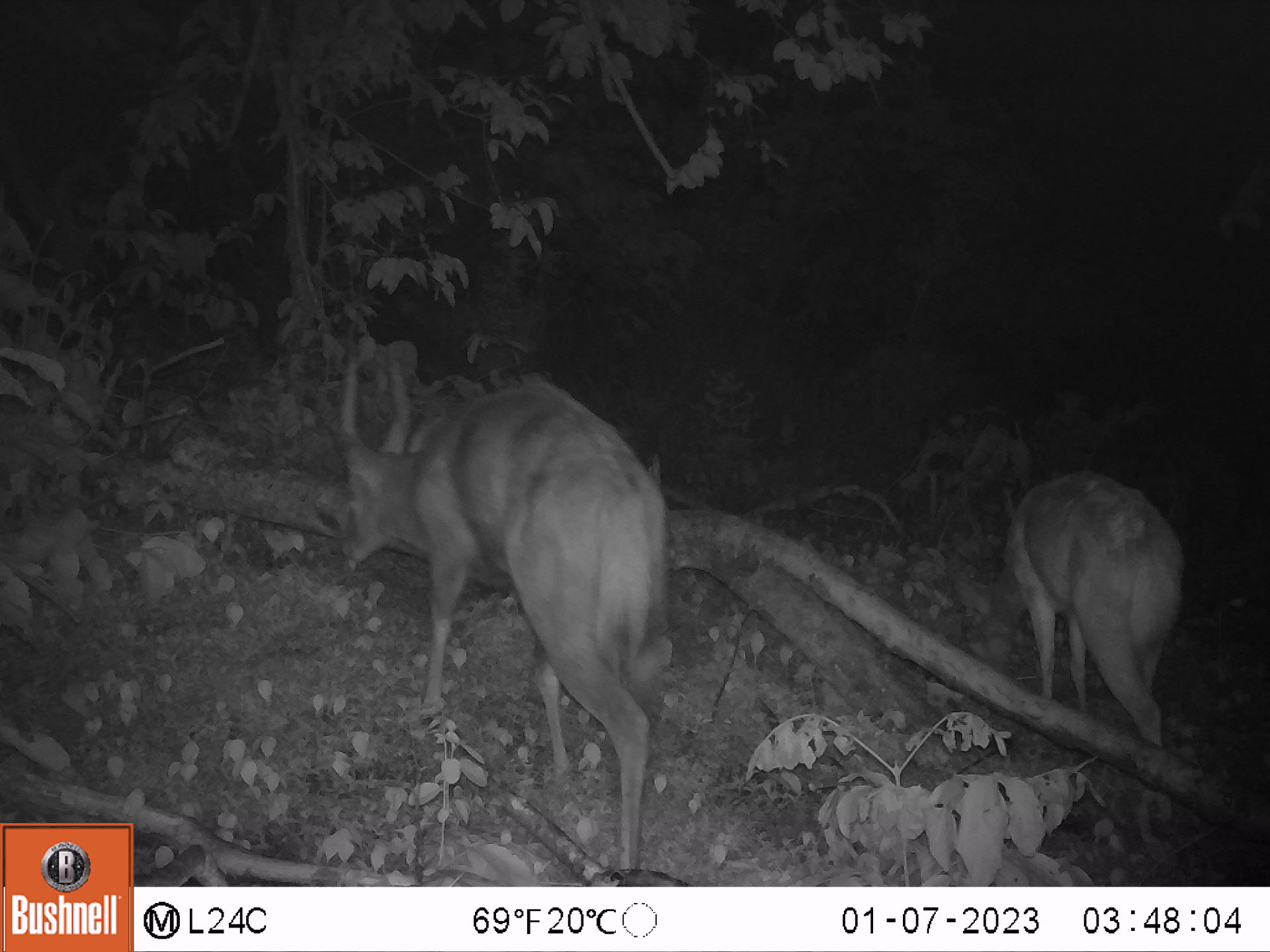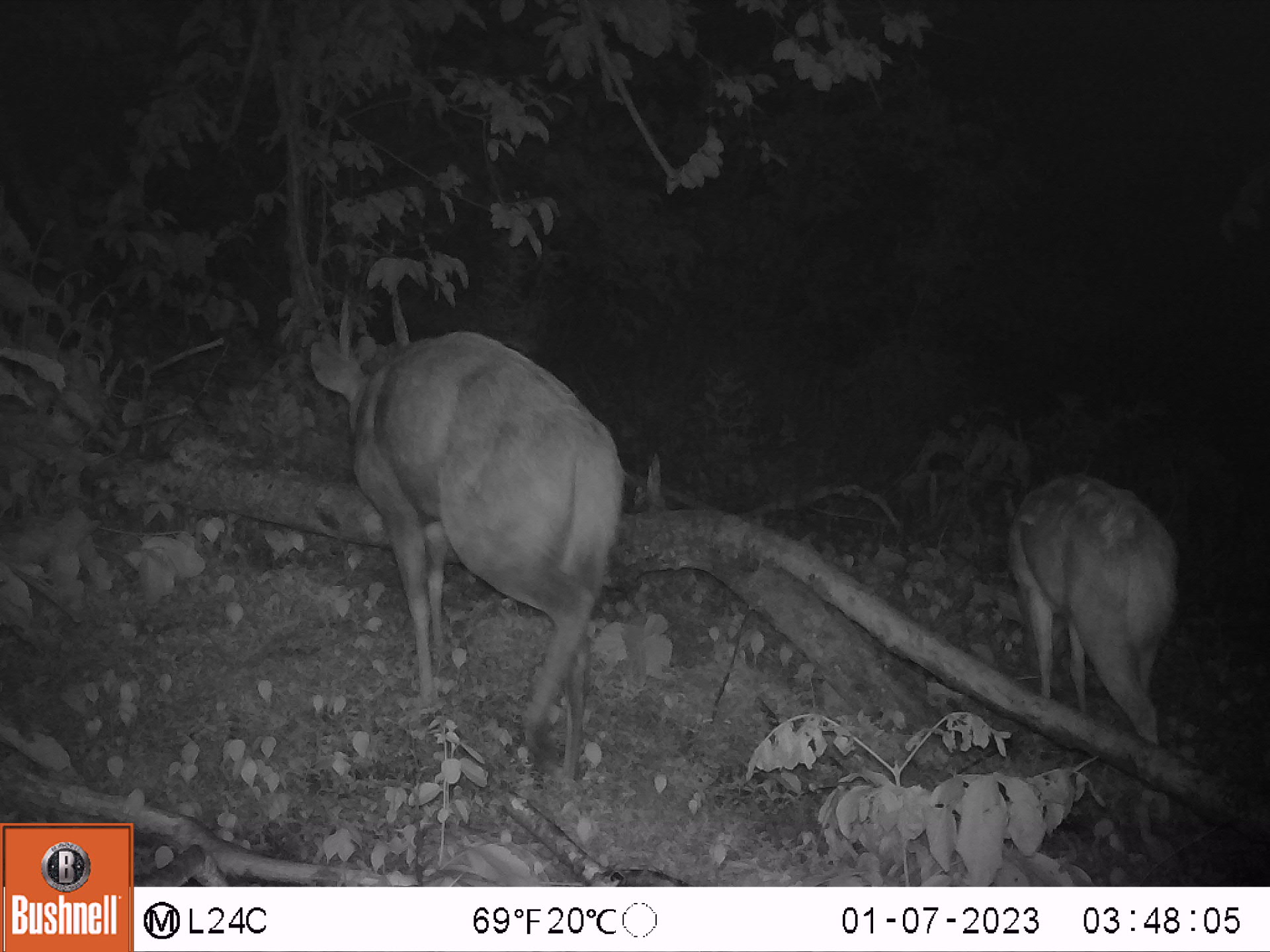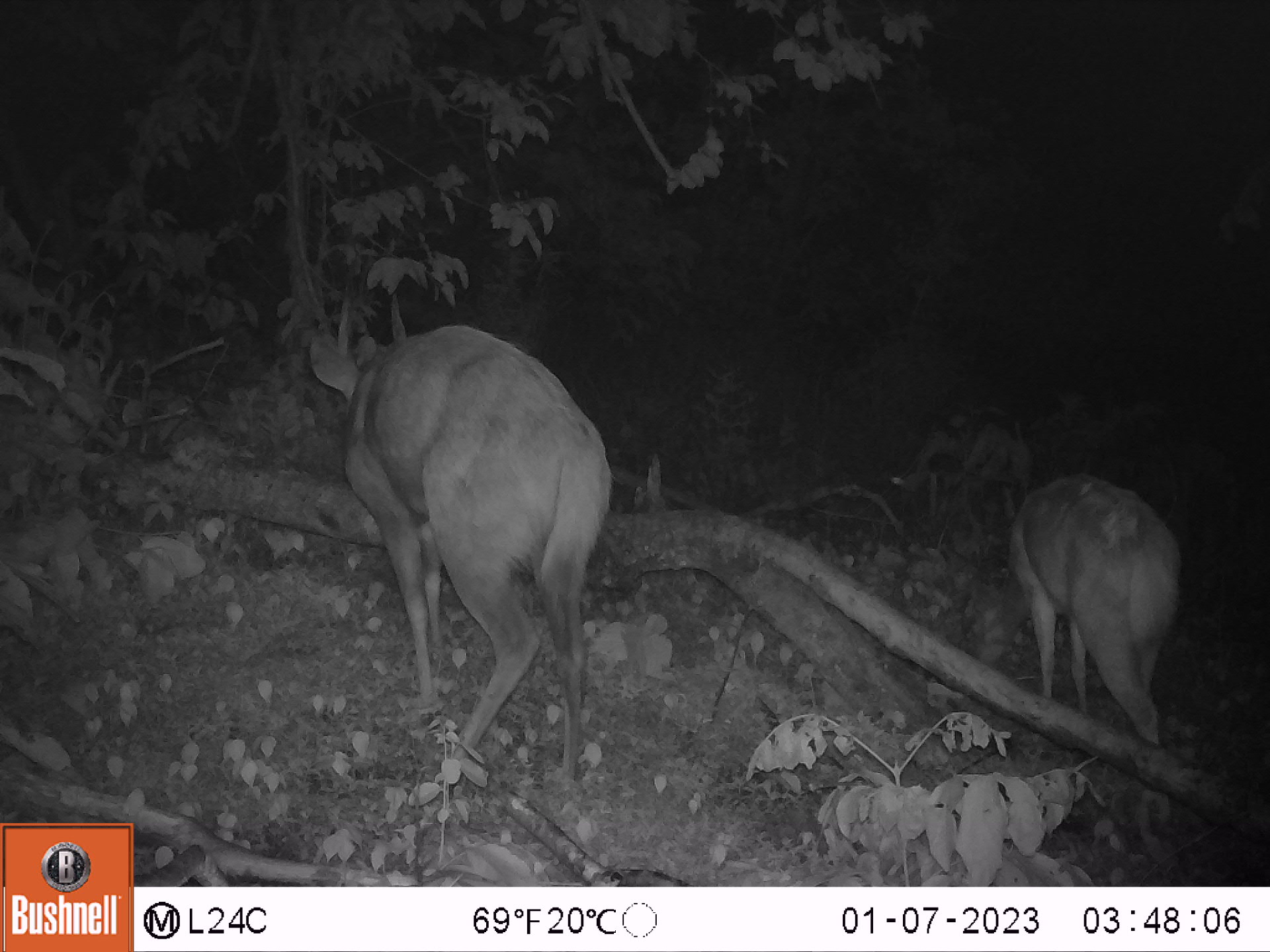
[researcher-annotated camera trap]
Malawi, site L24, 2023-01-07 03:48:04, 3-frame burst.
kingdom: Animalia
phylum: Chordata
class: Mammalia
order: Artiodactyla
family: Bovidae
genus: Tragelaphus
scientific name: Tragelaphus sylvaticus sylvaticus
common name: cape bushbuck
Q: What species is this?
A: Cape bushbuck (Tragelaphus sylvaticus sylvaticus).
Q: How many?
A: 2.